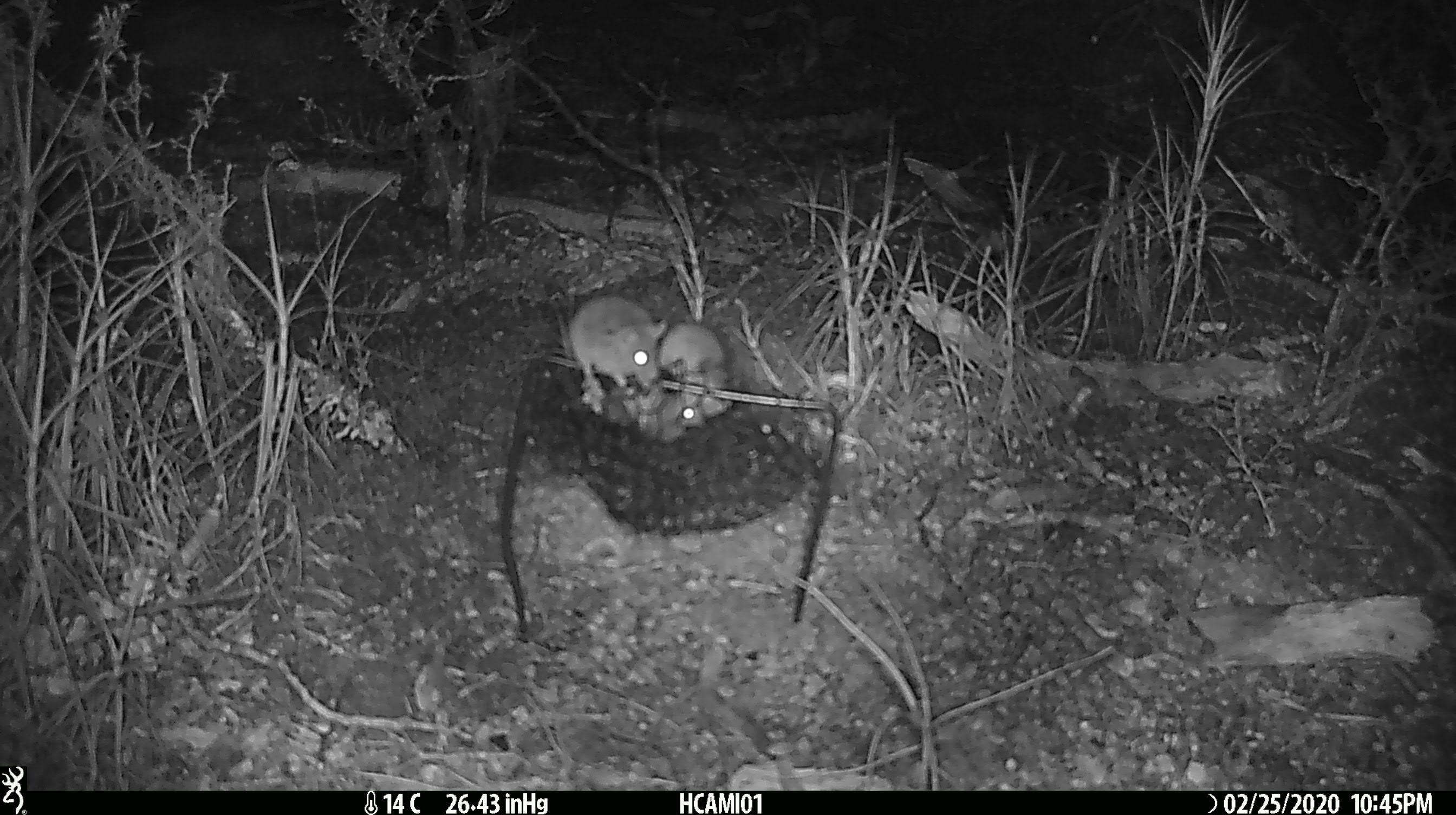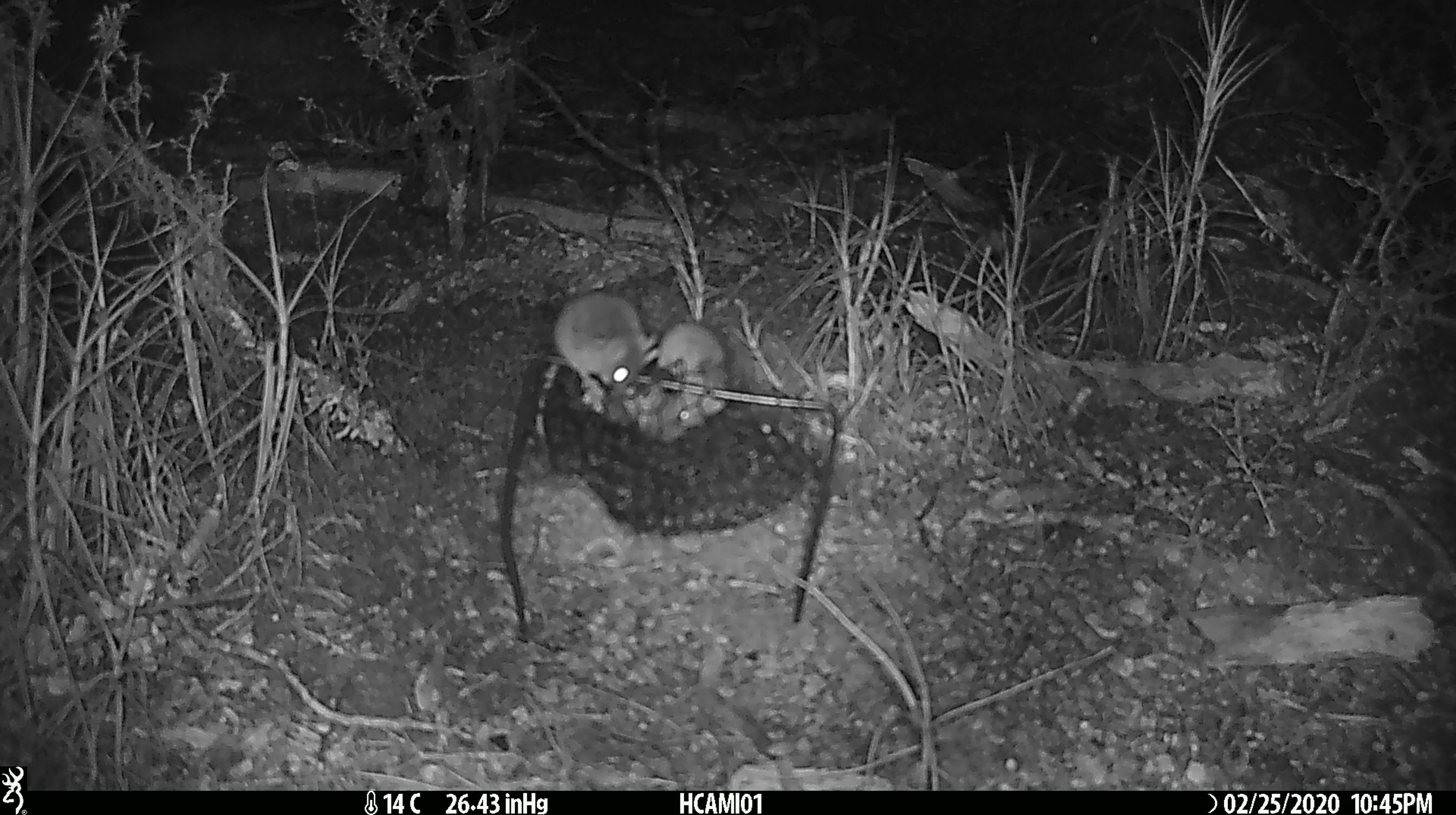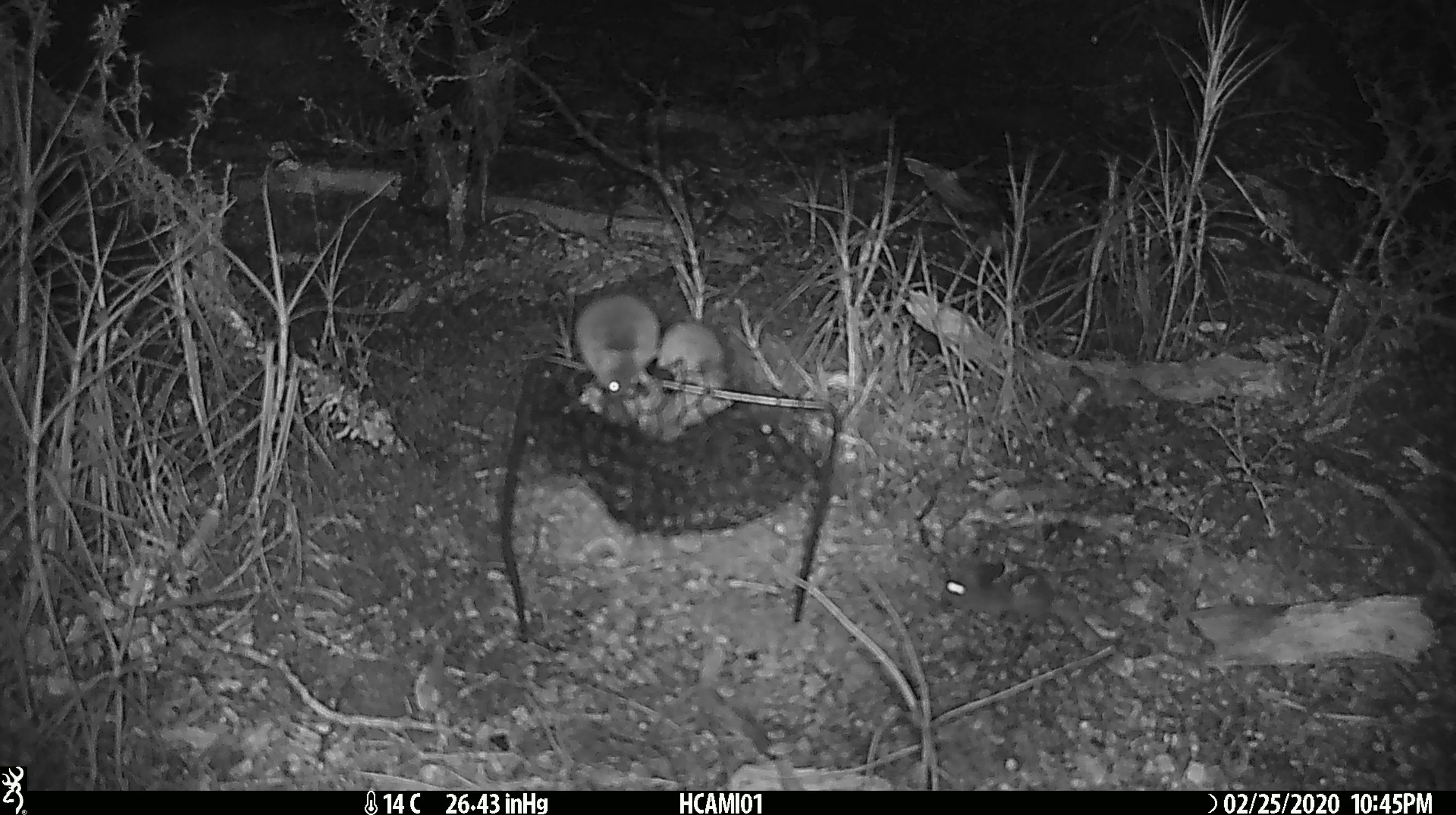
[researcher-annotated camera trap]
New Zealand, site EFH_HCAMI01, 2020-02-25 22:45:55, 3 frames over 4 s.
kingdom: Animalia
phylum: Chordata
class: Mammalia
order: Rodentia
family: Muridae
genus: Mus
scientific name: Mus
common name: mouse